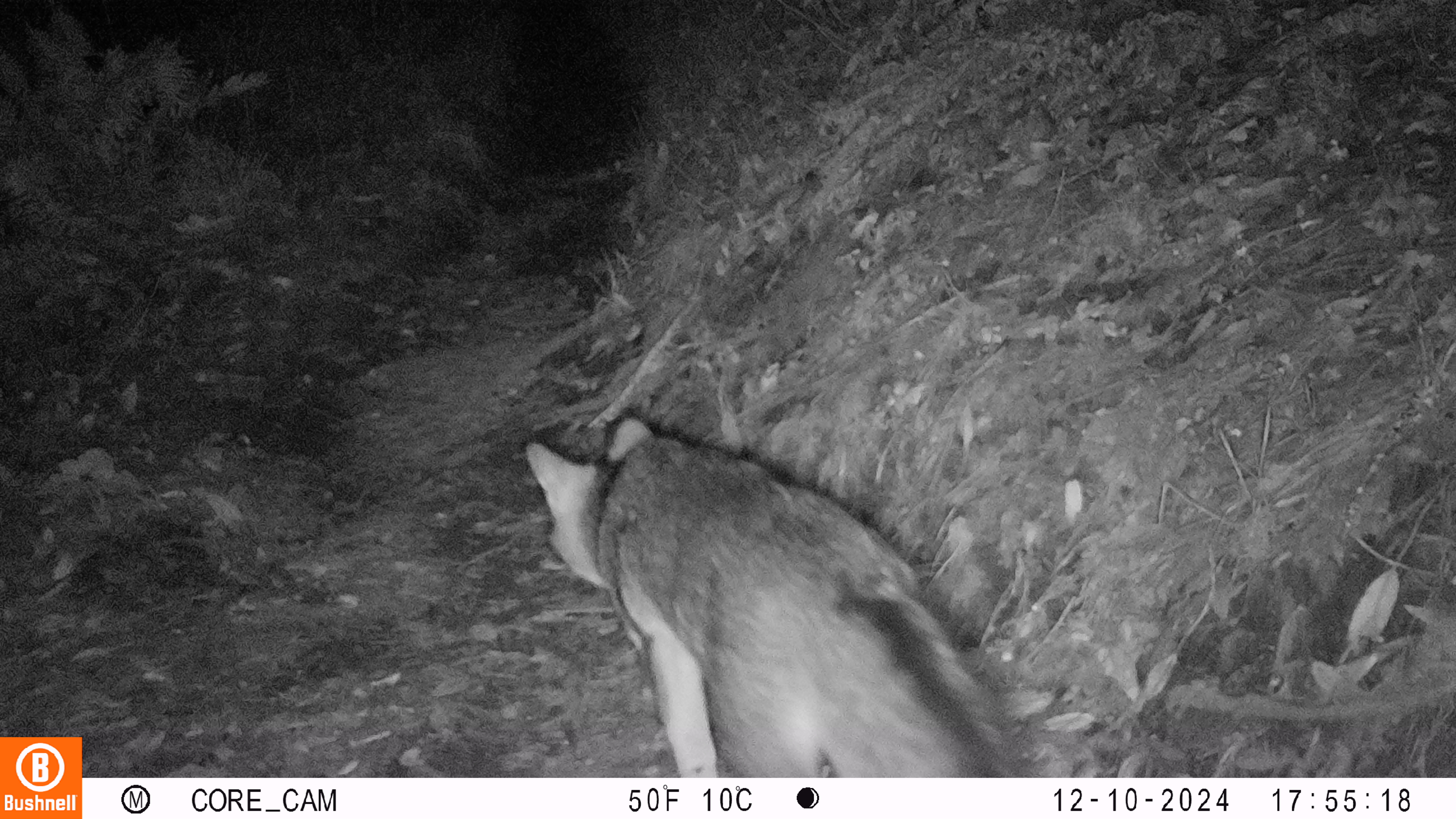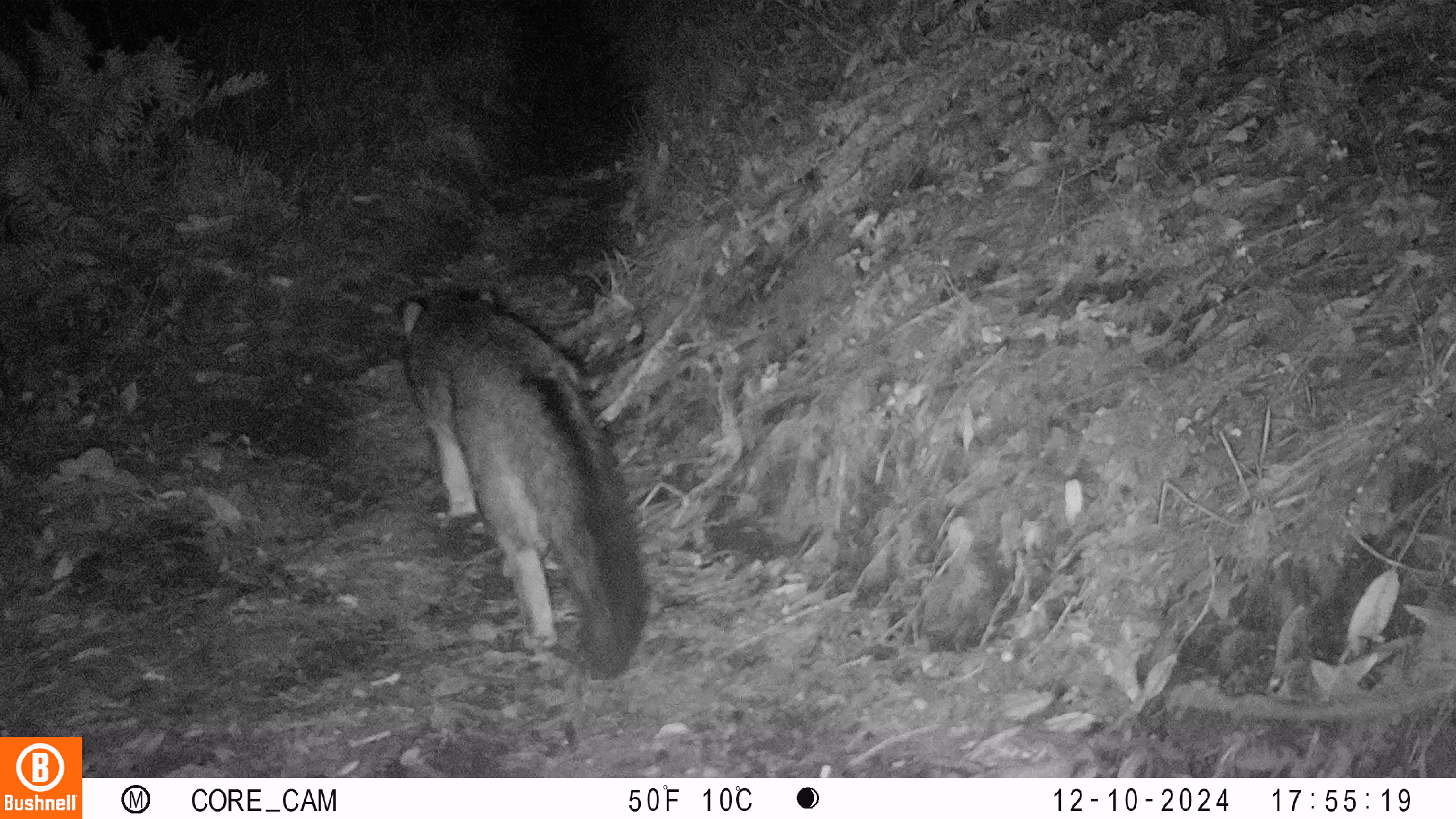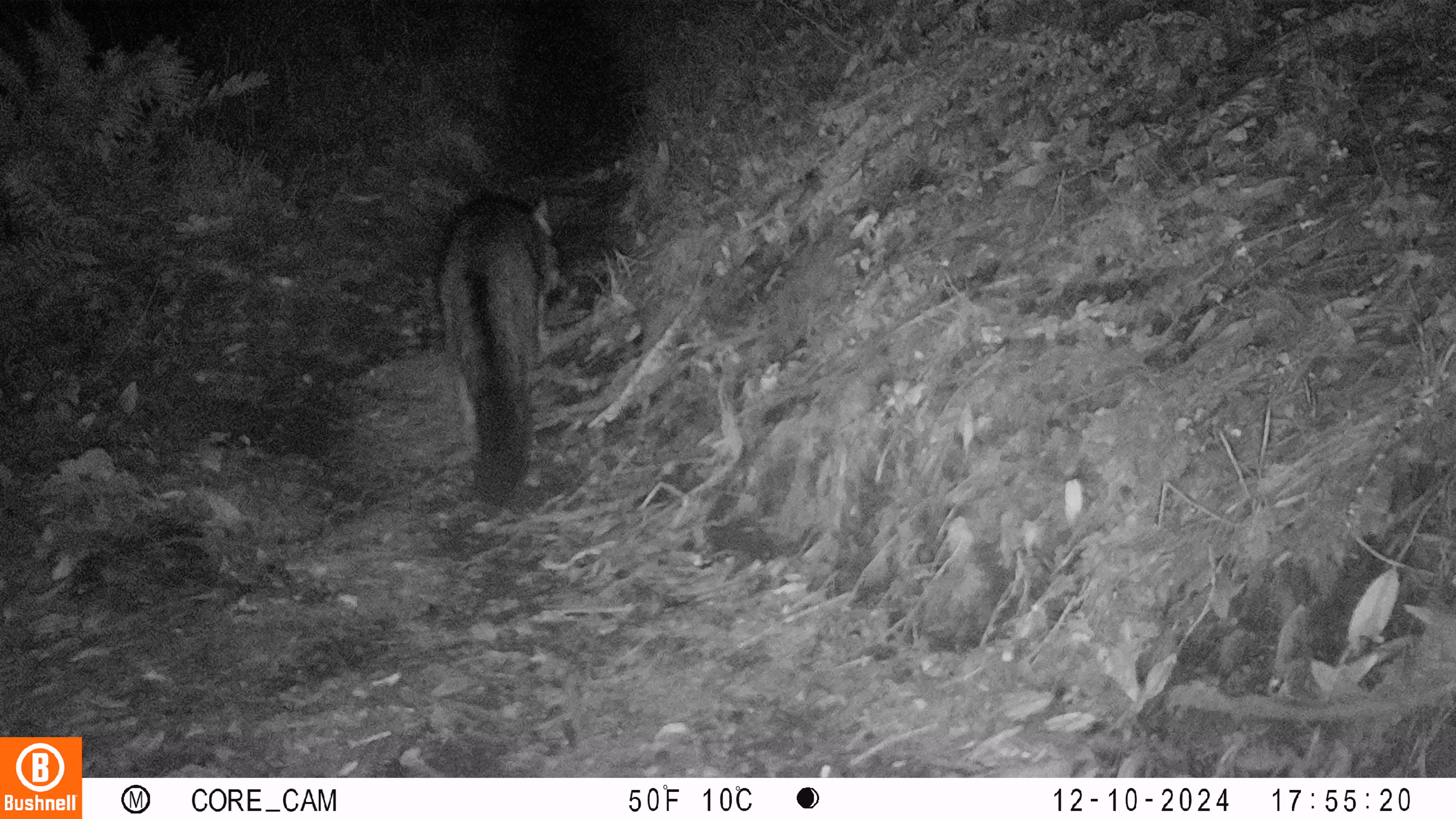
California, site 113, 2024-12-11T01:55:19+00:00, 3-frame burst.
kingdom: Animalia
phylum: Chordata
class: Mammalia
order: Carnivora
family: Canidae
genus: Urocyon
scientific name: Urocyon cinereoargenteus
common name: gray fox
Gray fox (Urocyon cinereoargenteus).